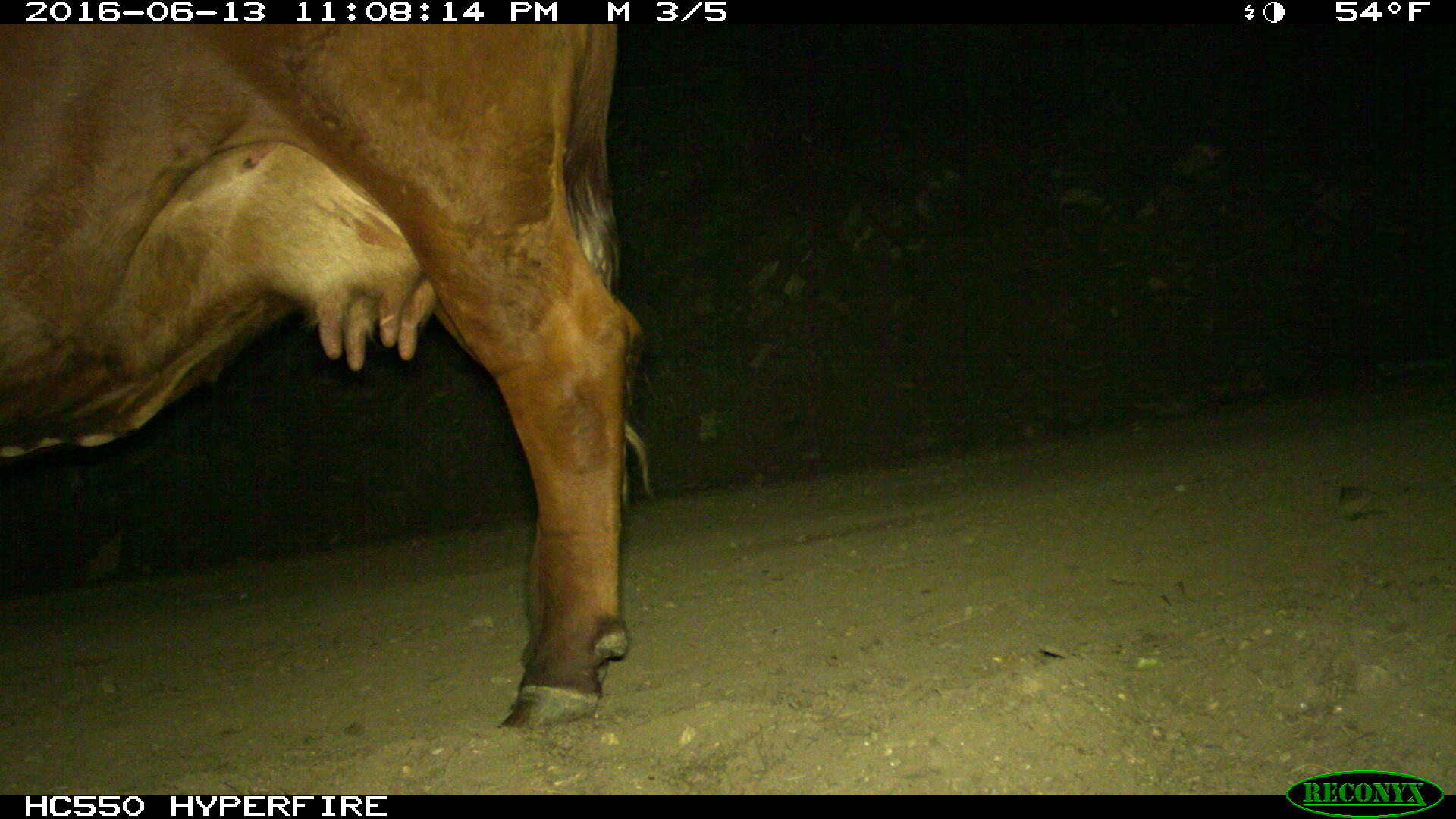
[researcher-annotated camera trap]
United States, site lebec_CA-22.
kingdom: Animalia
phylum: Chordata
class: Mammalia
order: Artiodactyla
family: Bovidae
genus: Bos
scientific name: Bos taurus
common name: domestic cow